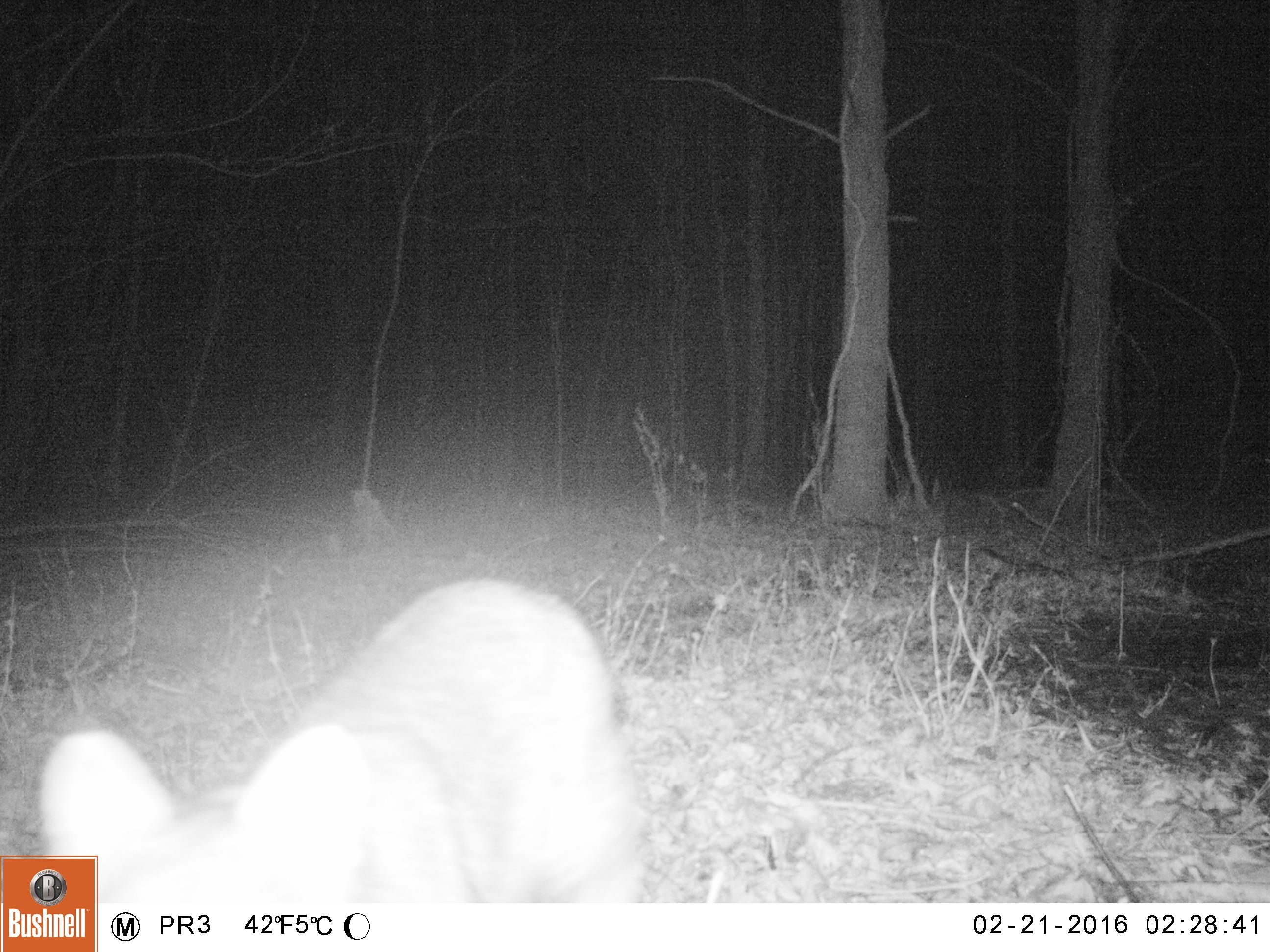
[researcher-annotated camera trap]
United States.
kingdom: Animalia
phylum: Chordata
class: Mammalia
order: Carnivora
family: Felidae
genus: Lynx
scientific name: Lynx rufus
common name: bobcat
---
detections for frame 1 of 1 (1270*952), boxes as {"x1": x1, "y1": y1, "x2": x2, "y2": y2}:
Bobcat: {"x1": 14, "y1": 559, "x2": 669, "y2": 899}